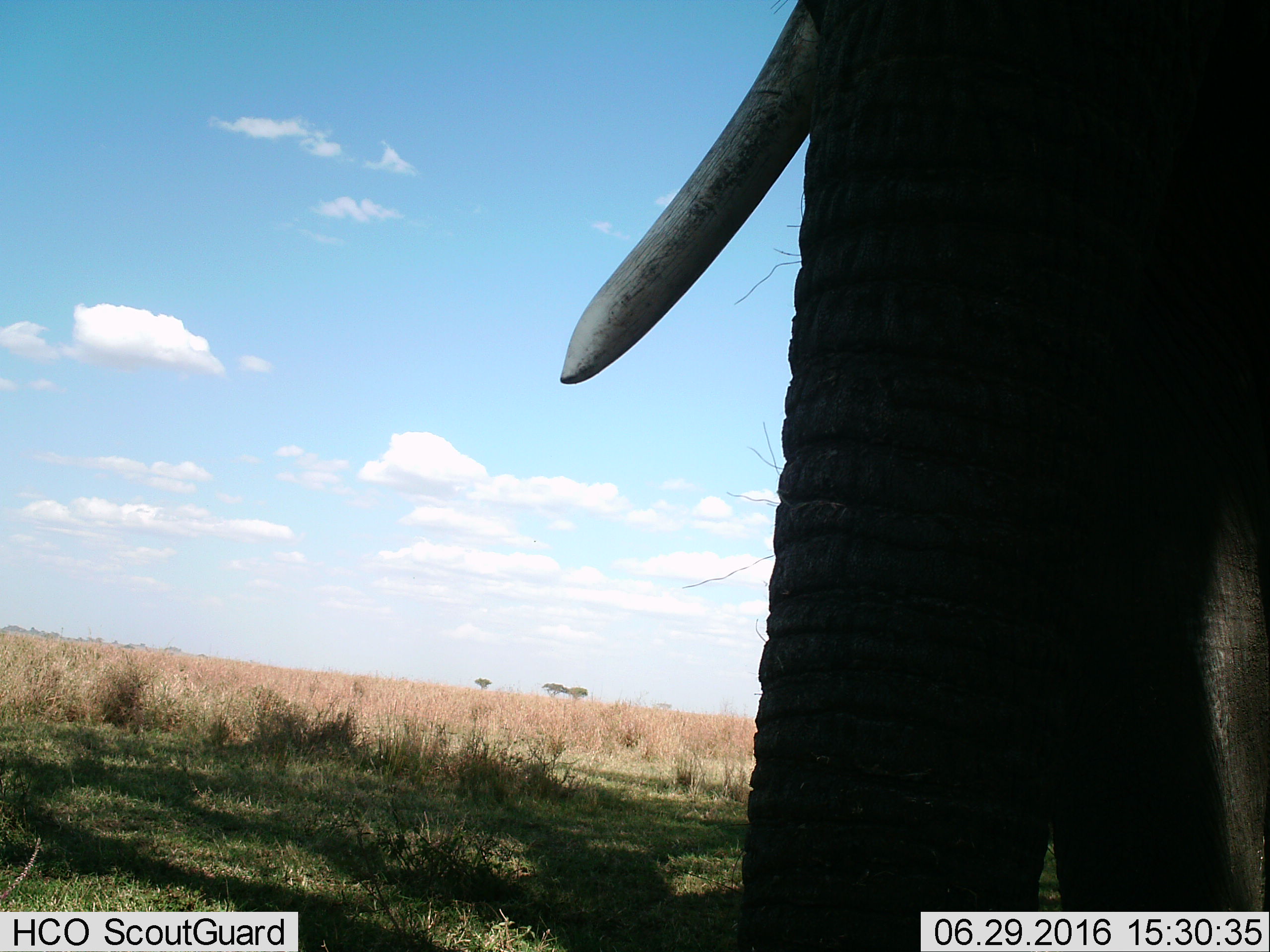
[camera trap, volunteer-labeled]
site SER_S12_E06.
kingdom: Animalia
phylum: Chordata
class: Mammalia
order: Proboscidea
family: Elephantidae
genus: Loxodonta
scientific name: Loxodonta africana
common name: african bush elephant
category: elephant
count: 1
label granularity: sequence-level